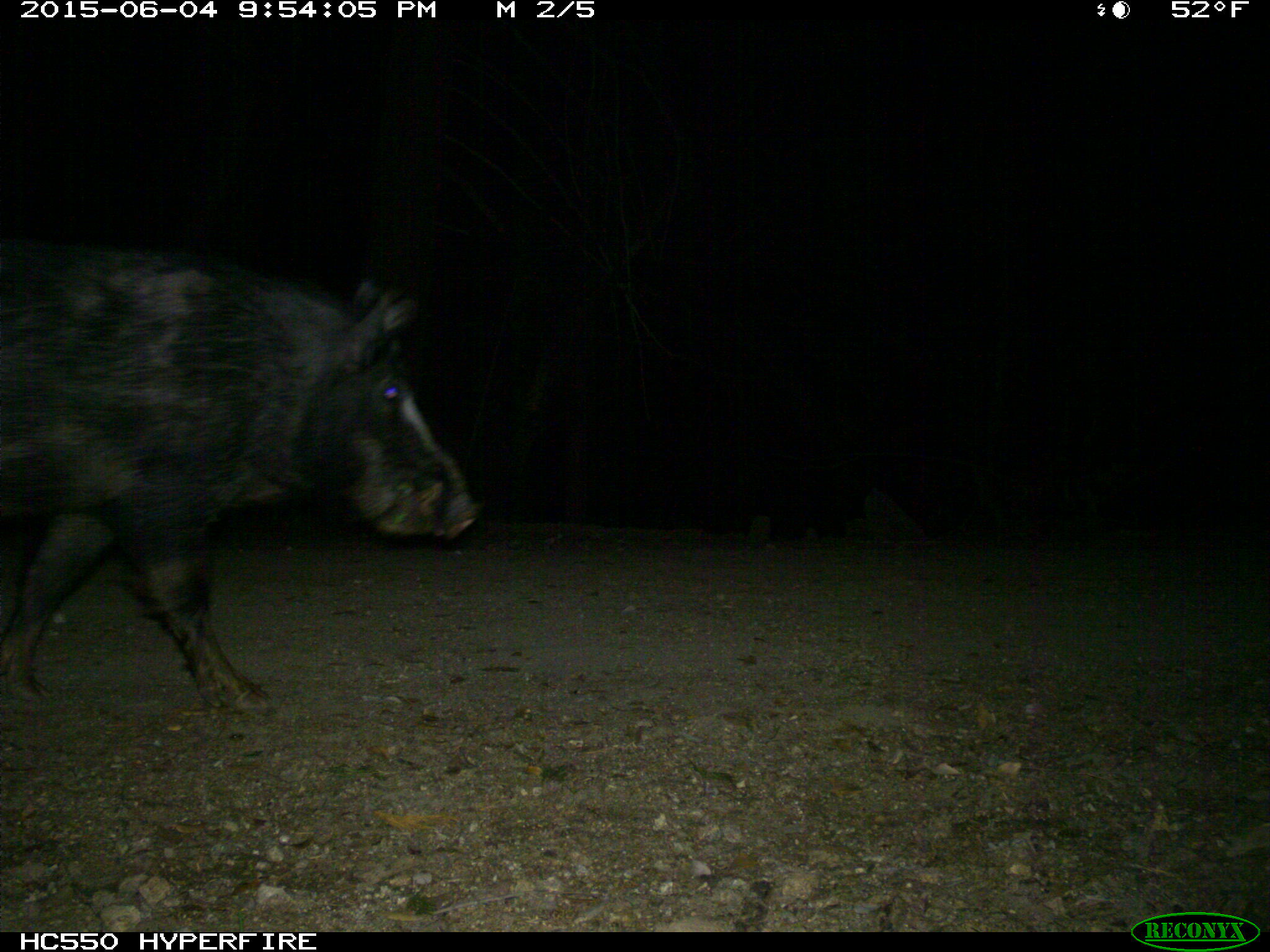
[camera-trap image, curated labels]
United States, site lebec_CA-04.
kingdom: Animalia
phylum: Chordata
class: Mammalia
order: Artiodactyla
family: Suidae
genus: Sus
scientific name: Sus scrofa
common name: wild boar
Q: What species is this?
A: Sus scrofa (wild boar).